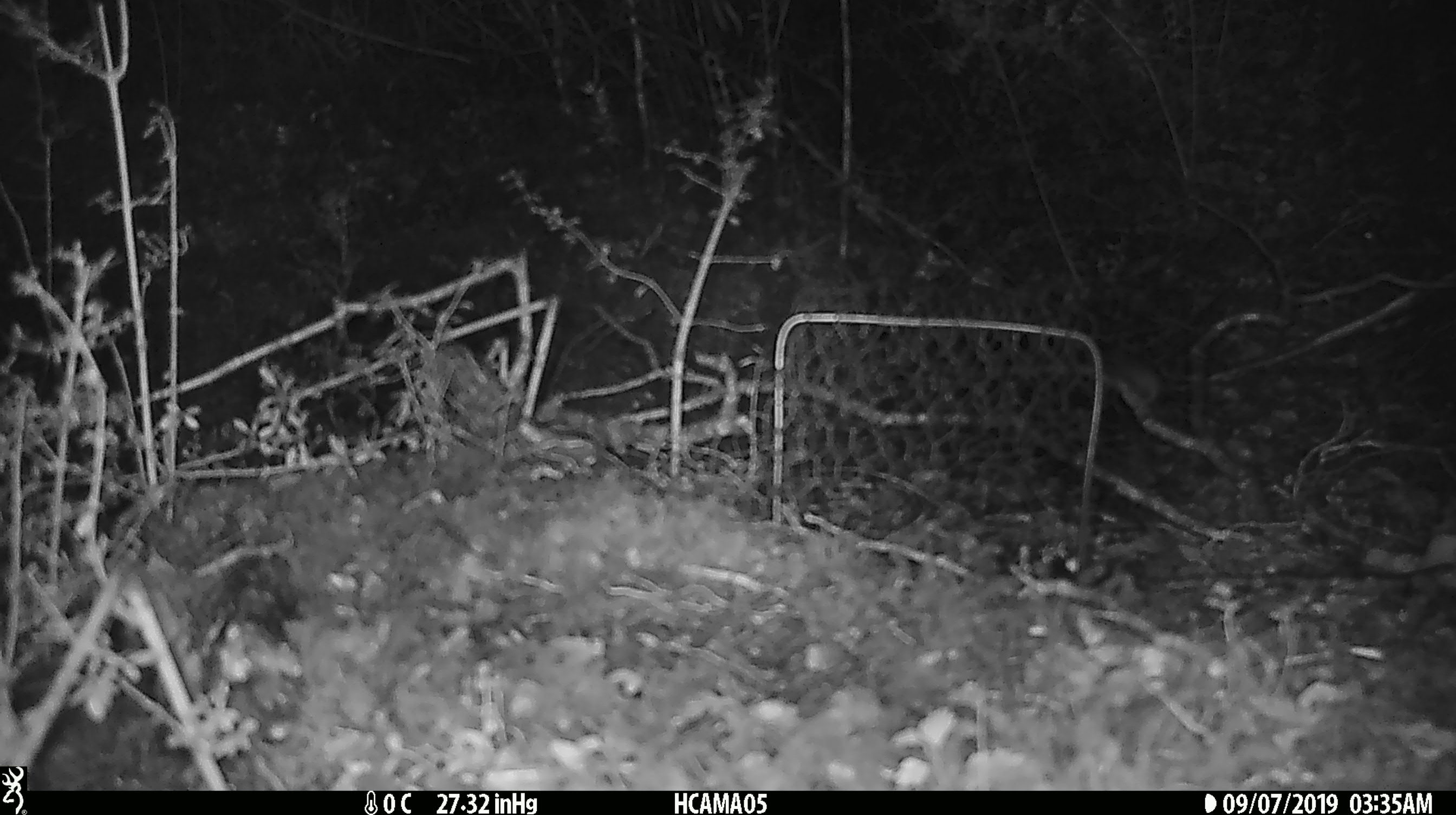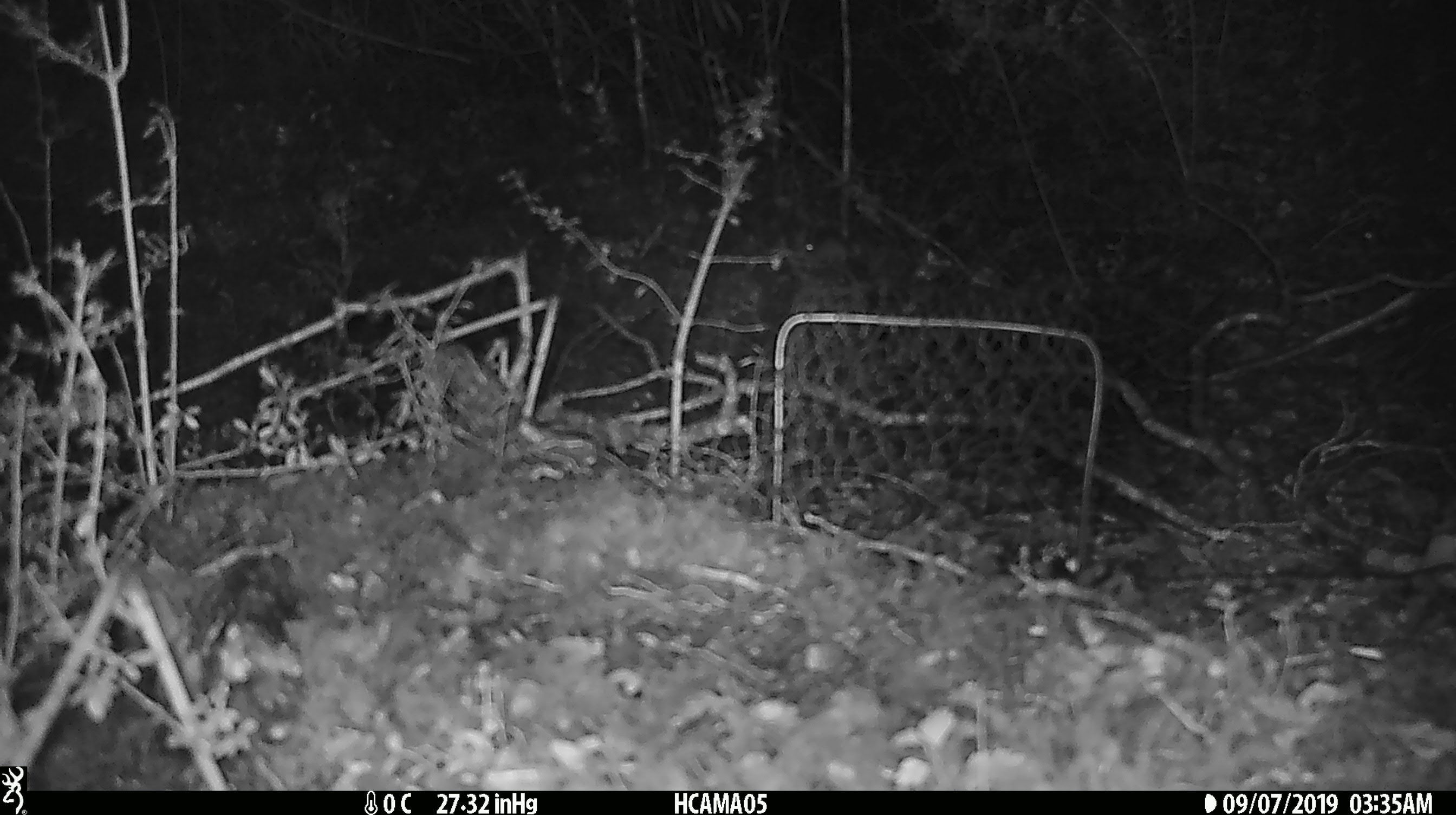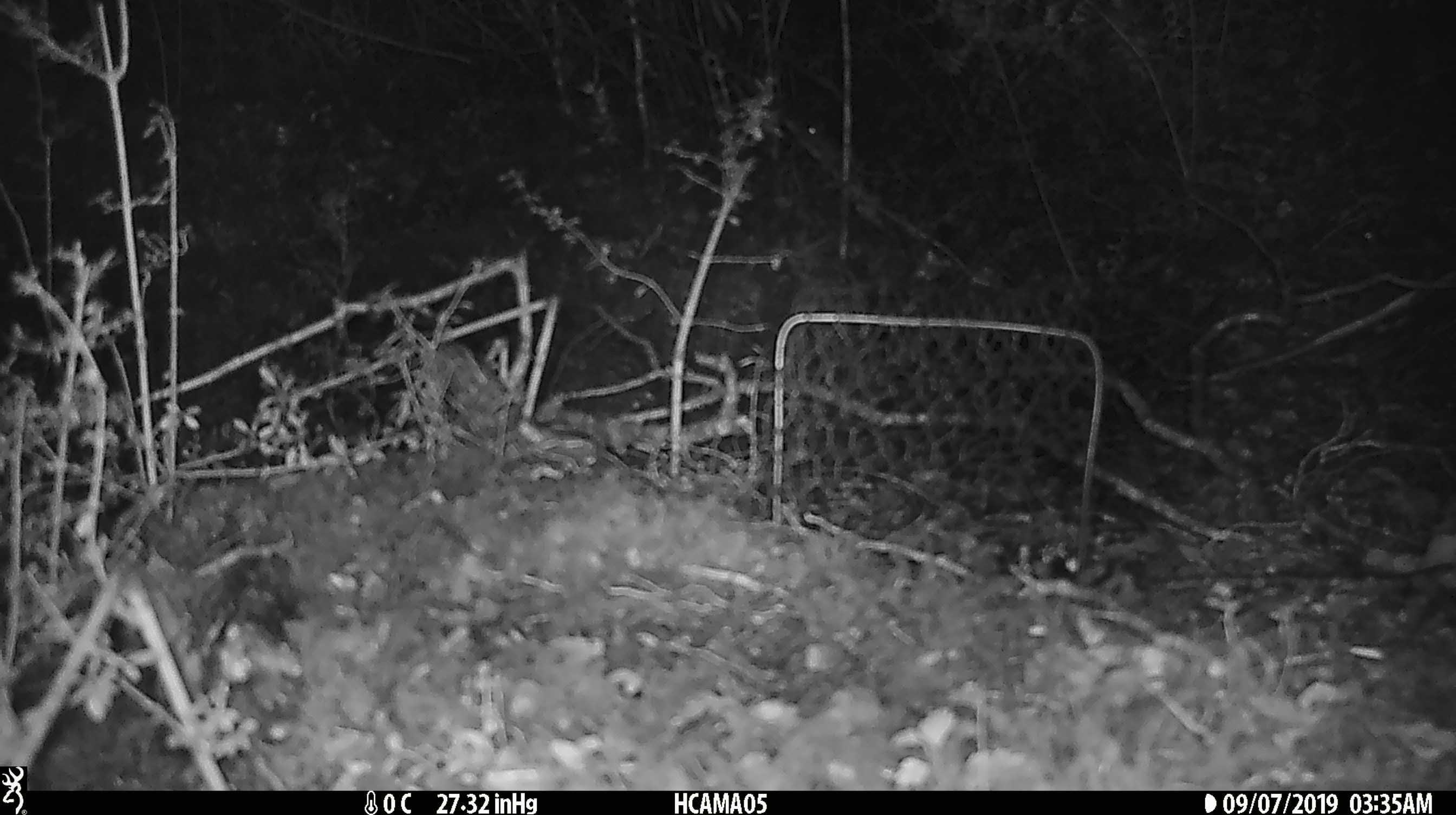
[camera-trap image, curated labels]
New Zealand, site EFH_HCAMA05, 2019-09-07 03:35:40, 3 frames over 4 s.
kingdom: Animalia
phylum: Chordata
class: Mammalia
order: Rodentia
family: Muridae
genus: Mus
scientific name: Mus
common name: mouse